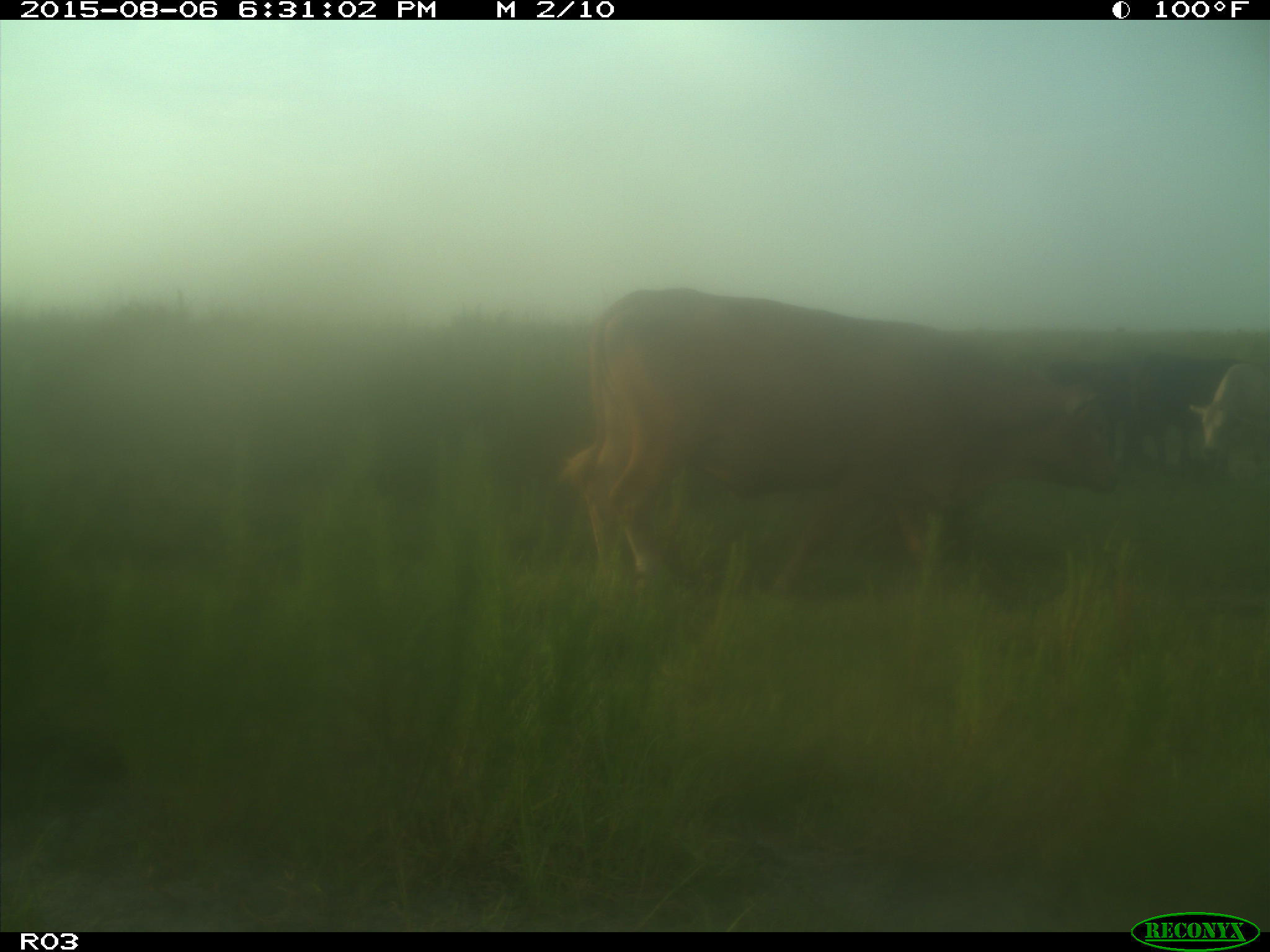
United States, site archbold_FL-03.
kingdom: Animalia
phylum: Chordata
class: Mammalia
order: Artiodactyla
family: Bovidae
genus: Bos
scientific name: Bos taurus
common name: domestic cow